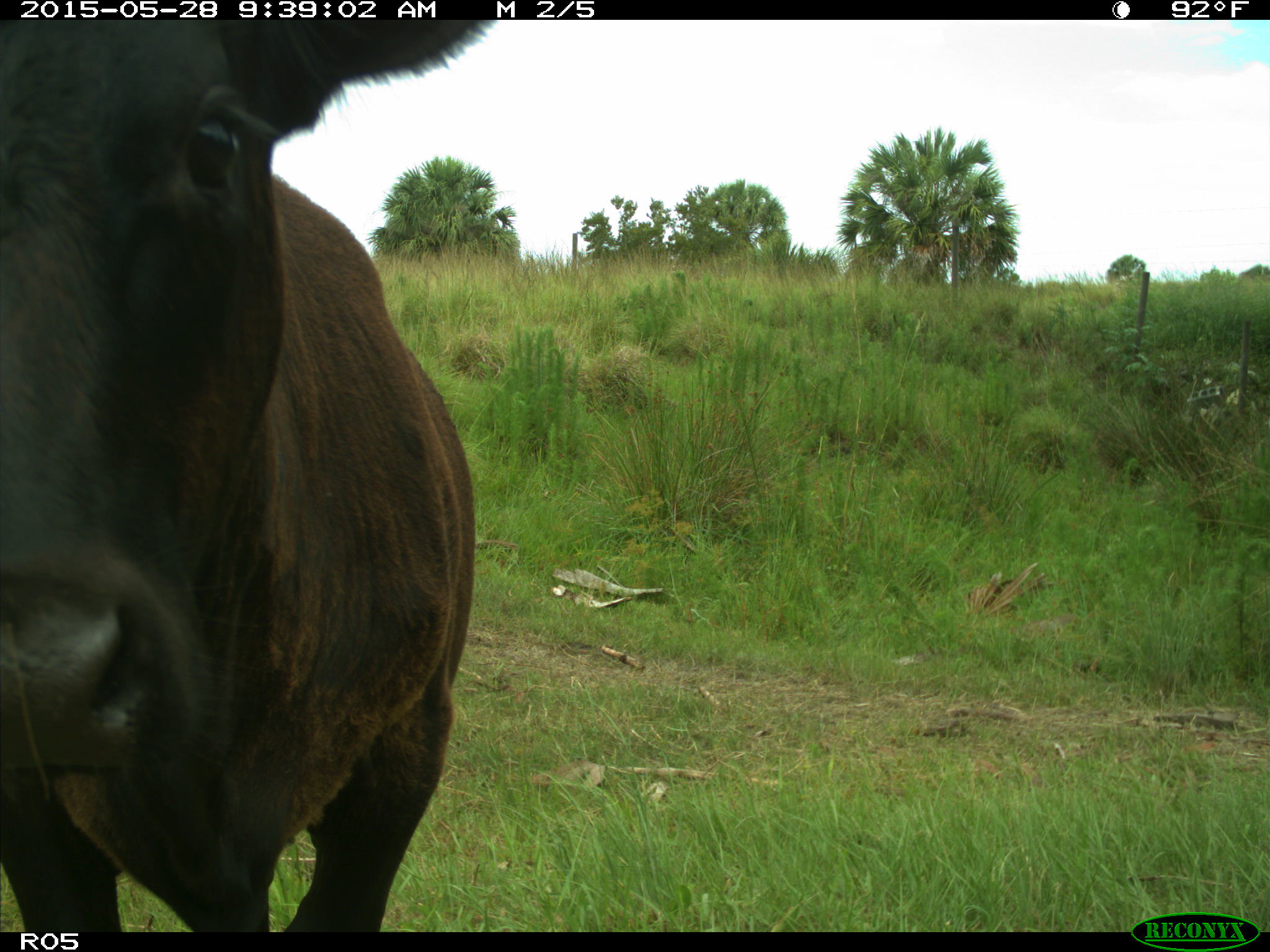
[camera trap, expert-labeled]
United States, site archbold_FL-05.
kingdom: Animalia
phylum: Chordata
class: Mammalia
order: Artiodactyla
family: Bovidae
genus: Bos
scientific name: Bos taurus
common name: domestic cow